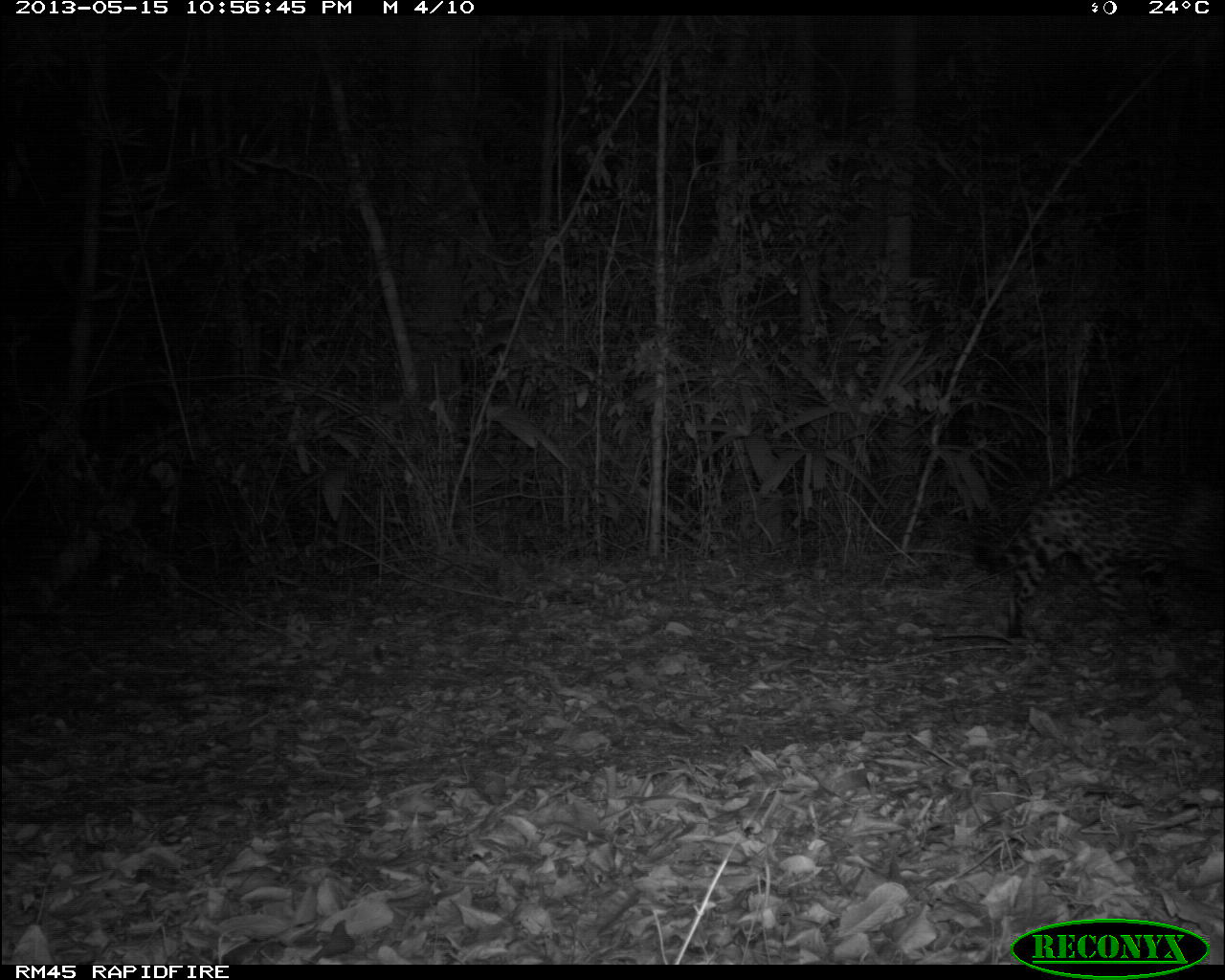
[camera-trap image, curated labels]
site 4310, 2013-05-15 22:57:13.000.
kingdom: Animalia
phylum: Chordata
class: Mammalia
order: Carnivora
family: Felidae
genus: Panthera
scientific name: Panthera onca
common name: jaguar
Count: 1.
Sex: male.